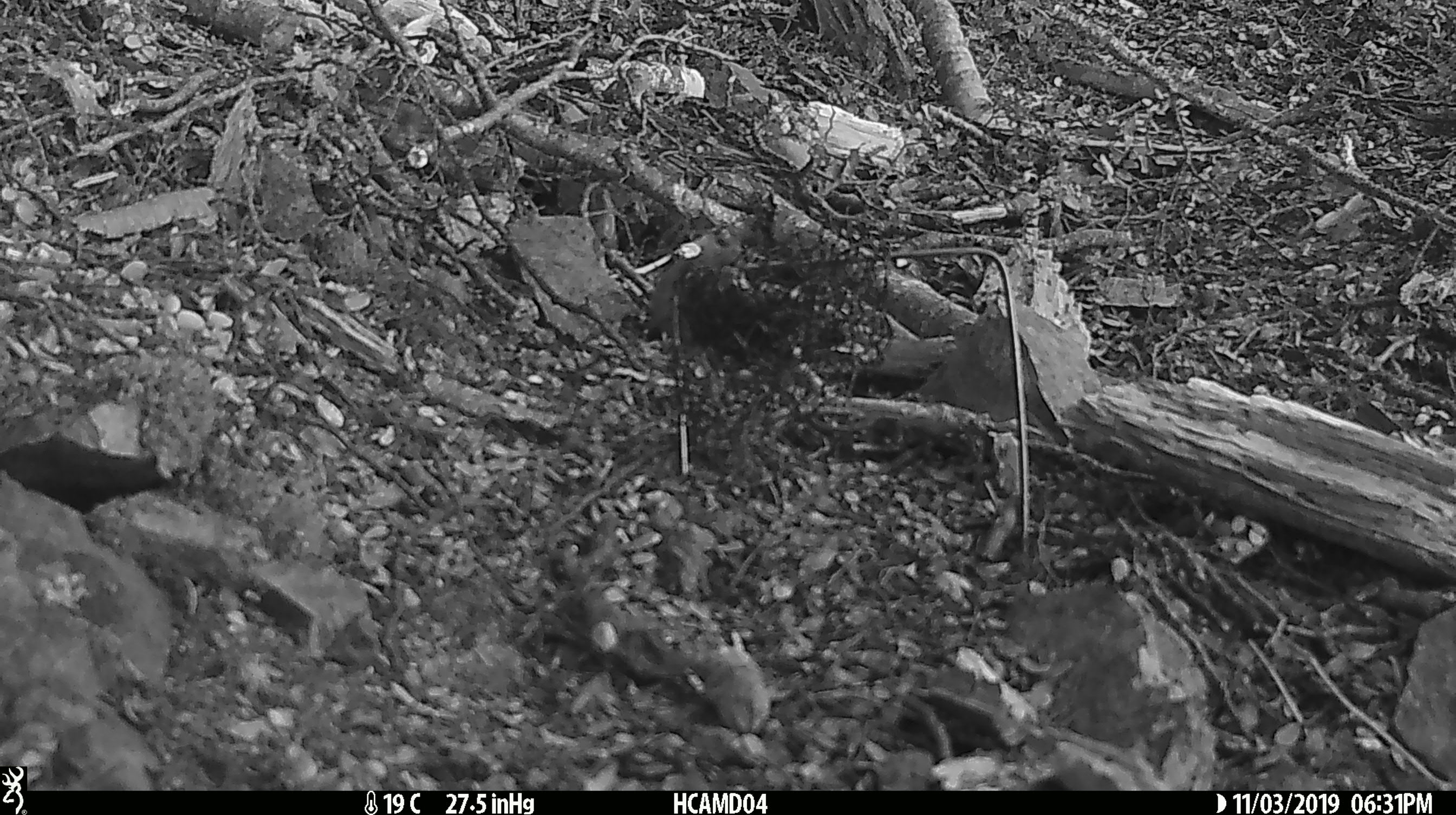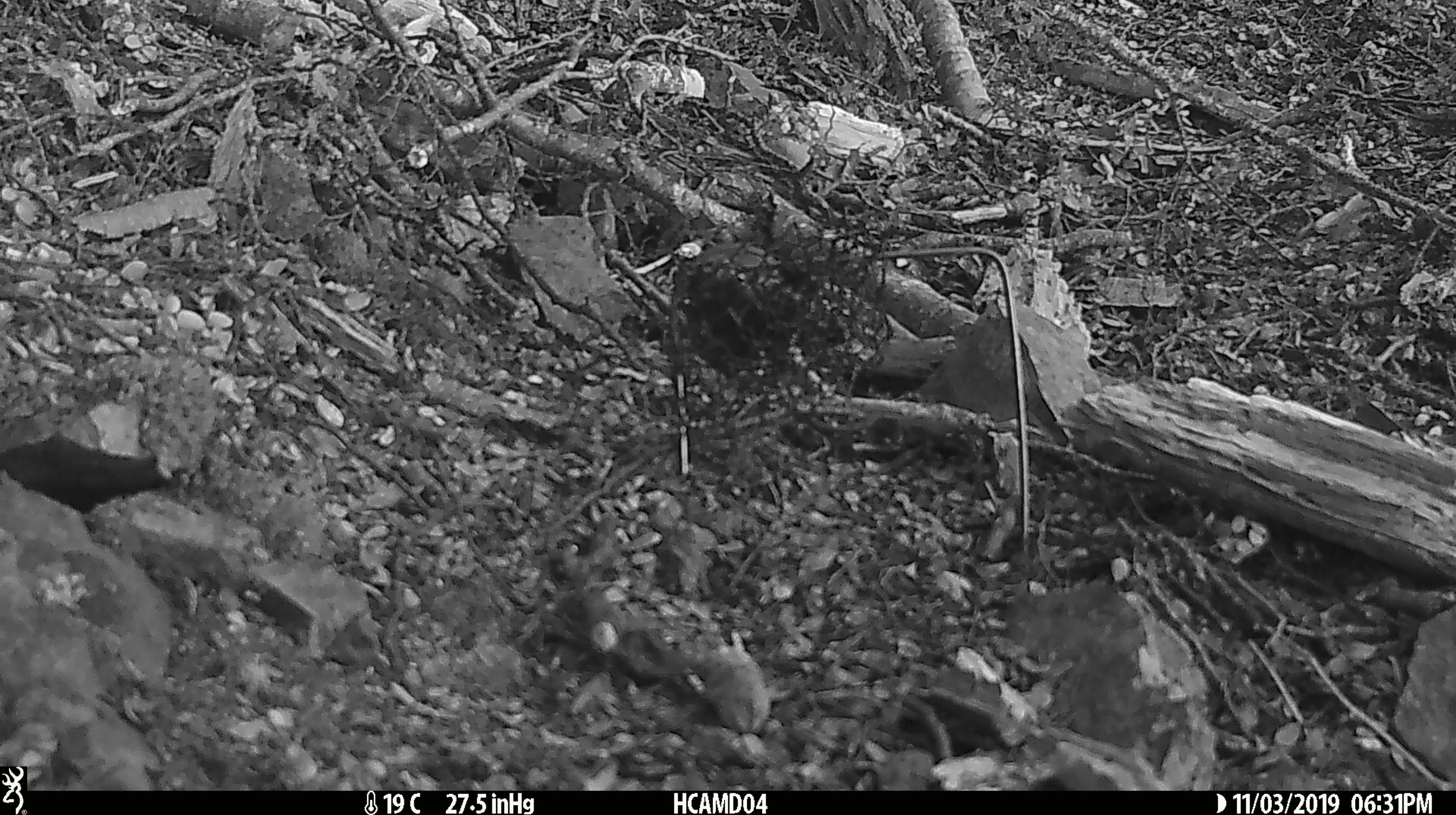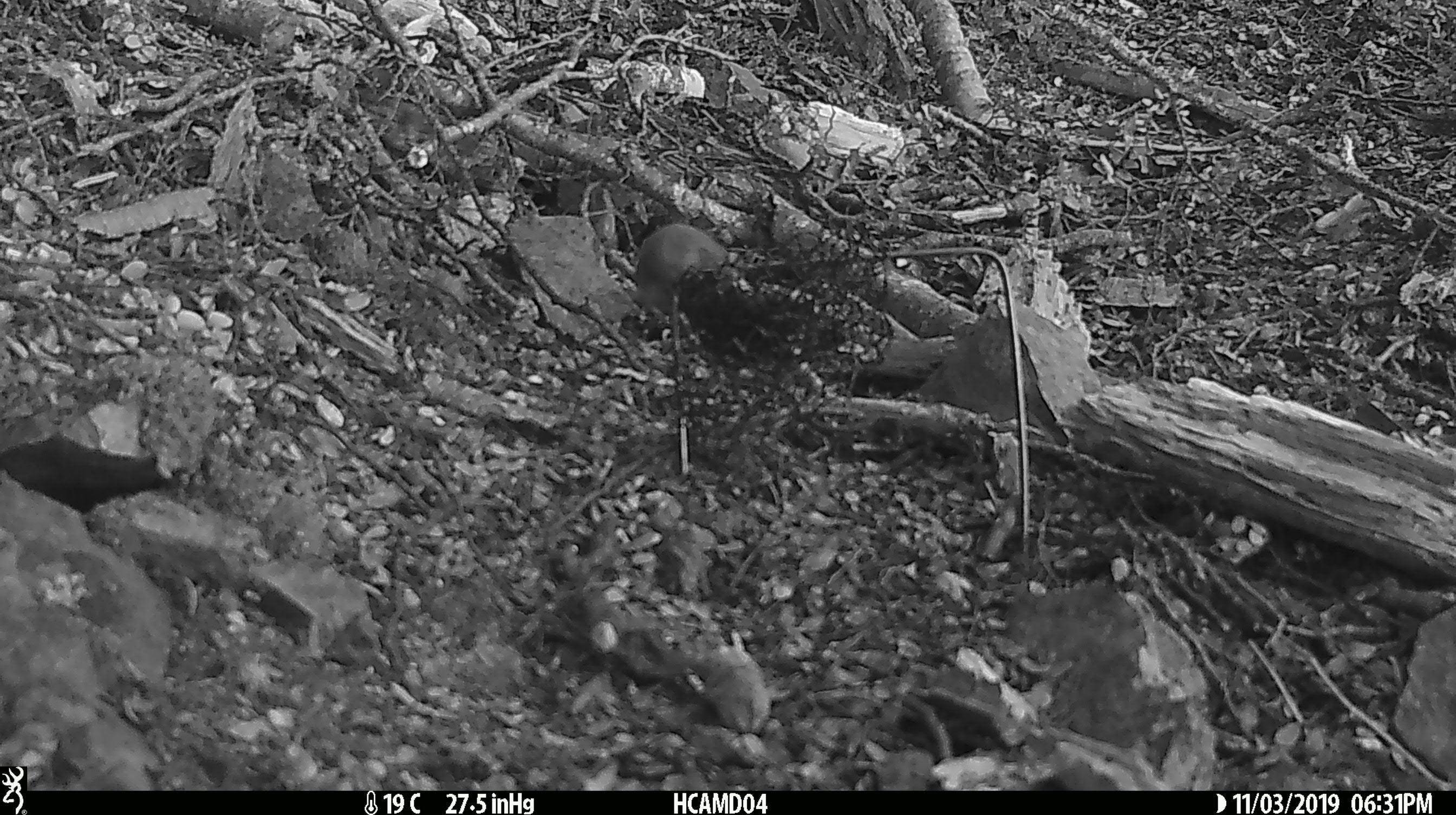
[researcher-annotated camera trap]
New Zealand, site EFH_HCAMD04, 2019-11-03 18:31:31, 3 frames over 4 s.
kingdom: Animalia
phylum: Chordata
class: Mammalia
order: Rodentia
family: Muridae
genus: Mus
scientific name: Mus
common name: mouse